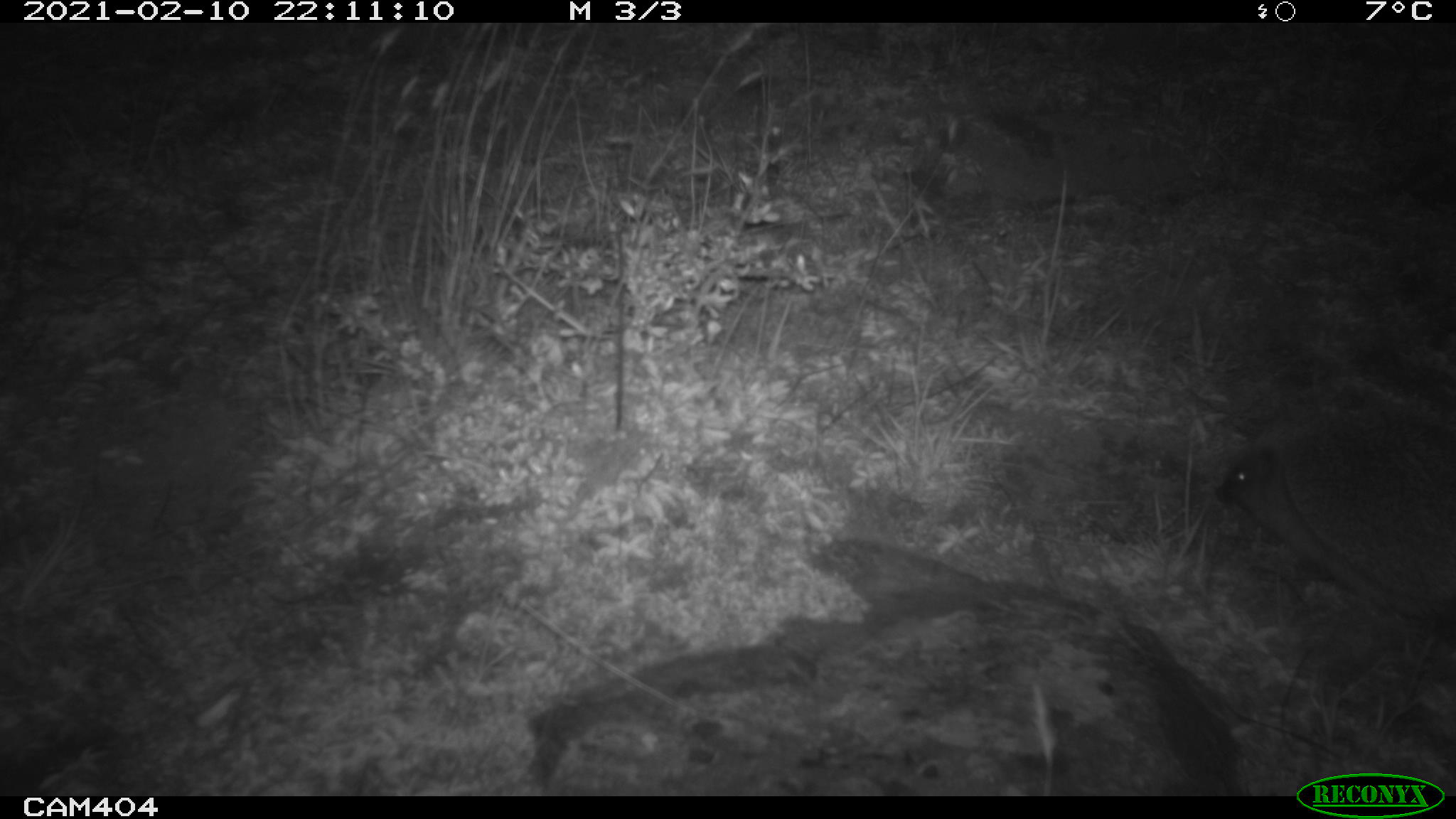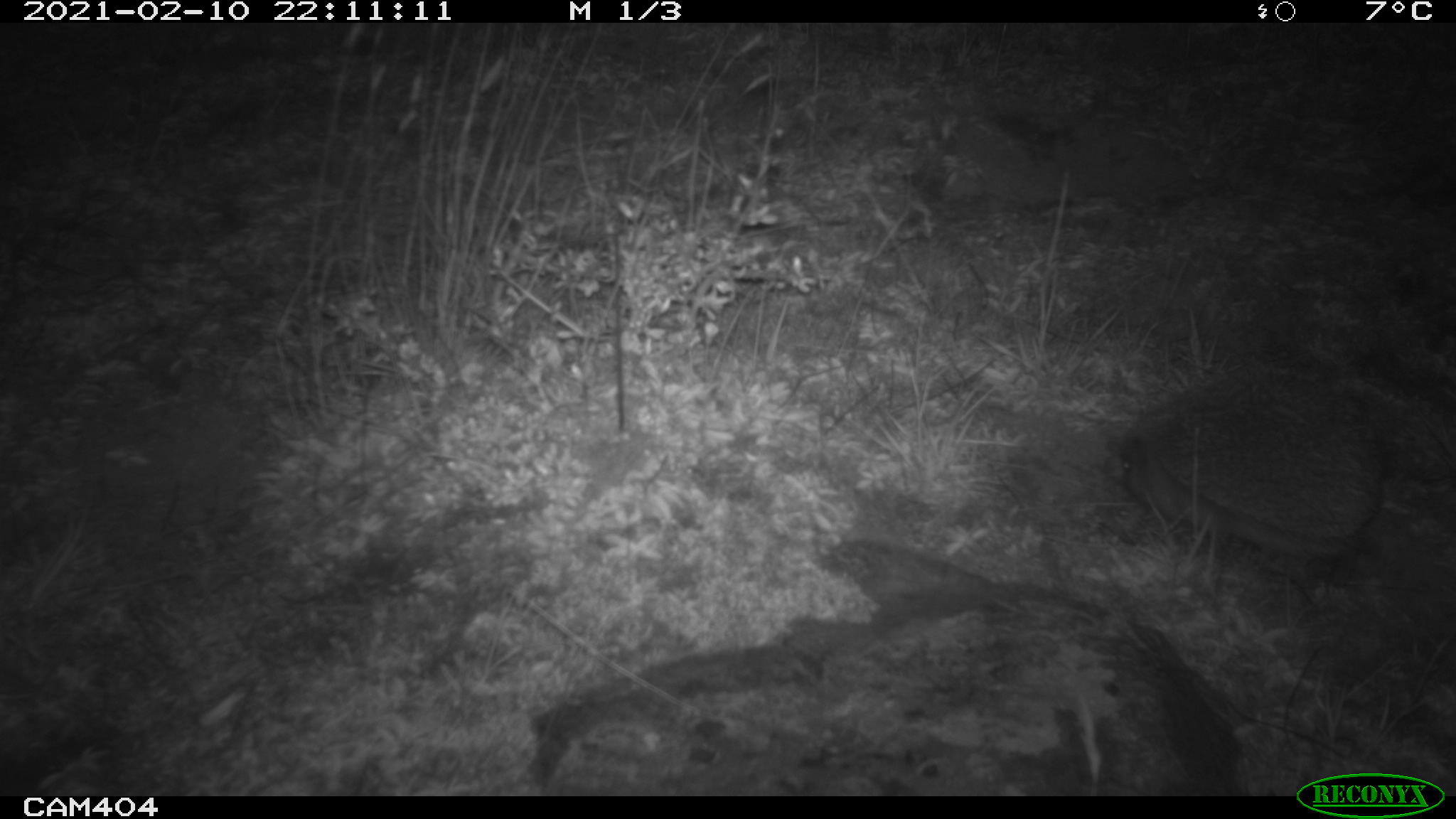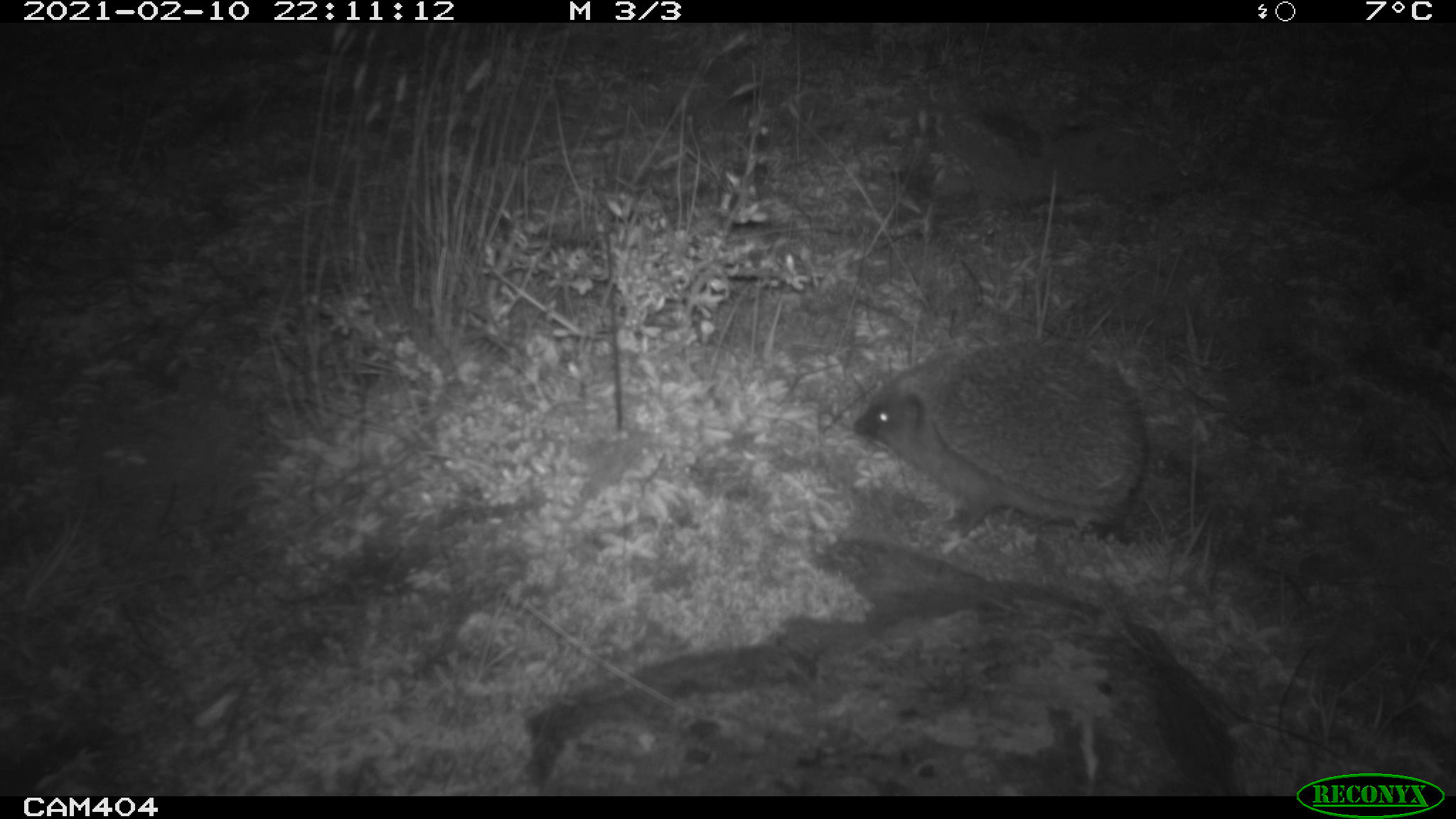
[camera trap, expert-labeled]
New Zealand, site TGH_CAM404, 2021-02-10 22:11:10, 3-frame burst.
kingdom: Animalia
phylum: Chordata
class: Mammalia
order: Eulipotyphla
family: Erinaceidae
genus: Erinaceus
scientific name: Erinaceus europaeus europaeus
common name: european hedgehog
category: hedgehog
Hedgehog (european hedgehog) (Erinaceus europaeus europaeus).